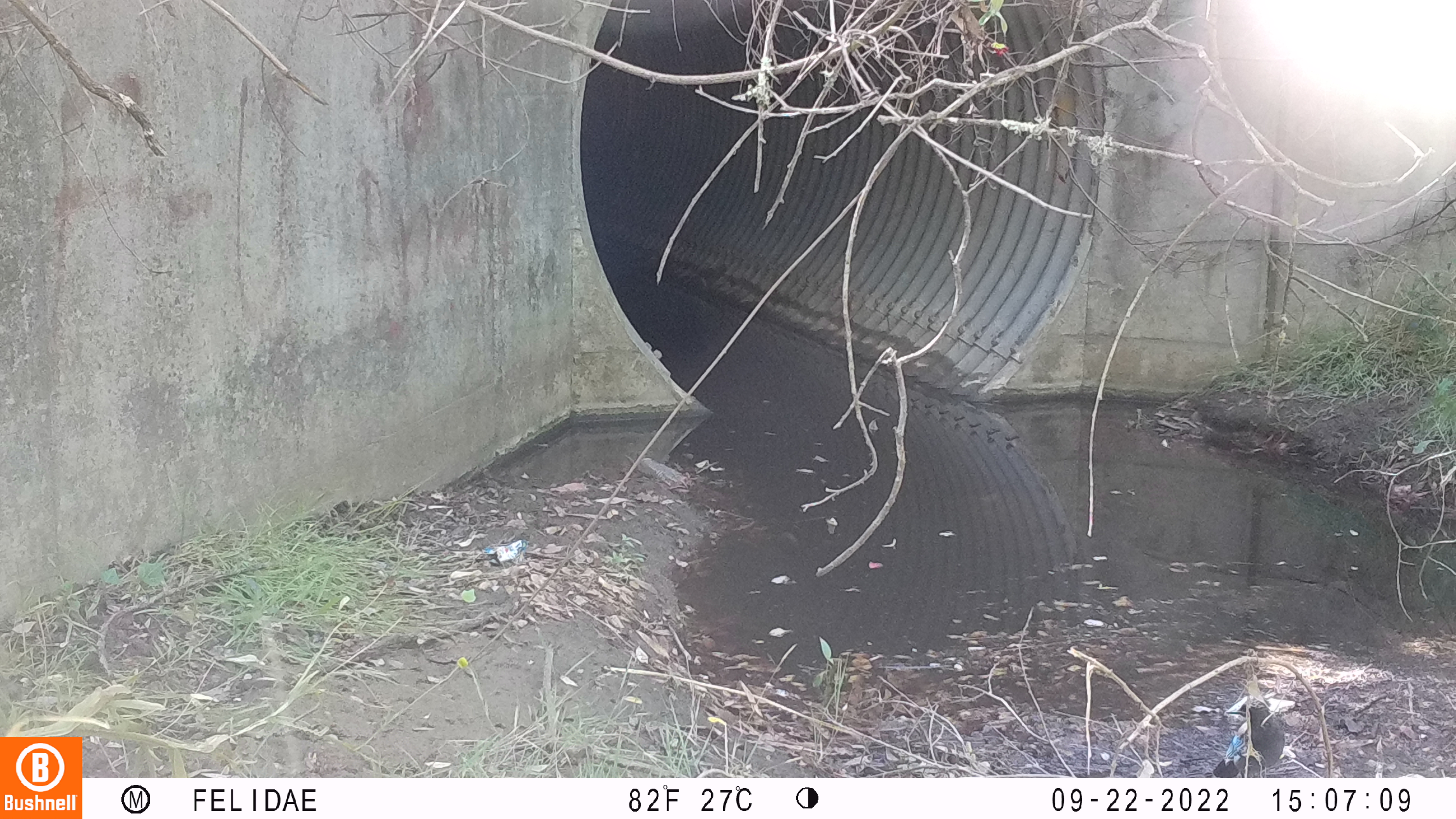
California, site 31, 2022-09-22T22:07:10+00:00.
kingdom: Animalia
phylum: Chordata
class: Aves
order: Passeriformes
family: Corvidae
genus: Cyanocitta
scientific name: Cyanocitta stelleri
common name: steller's jay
Steller's jay (Cyanocitta stelleri).